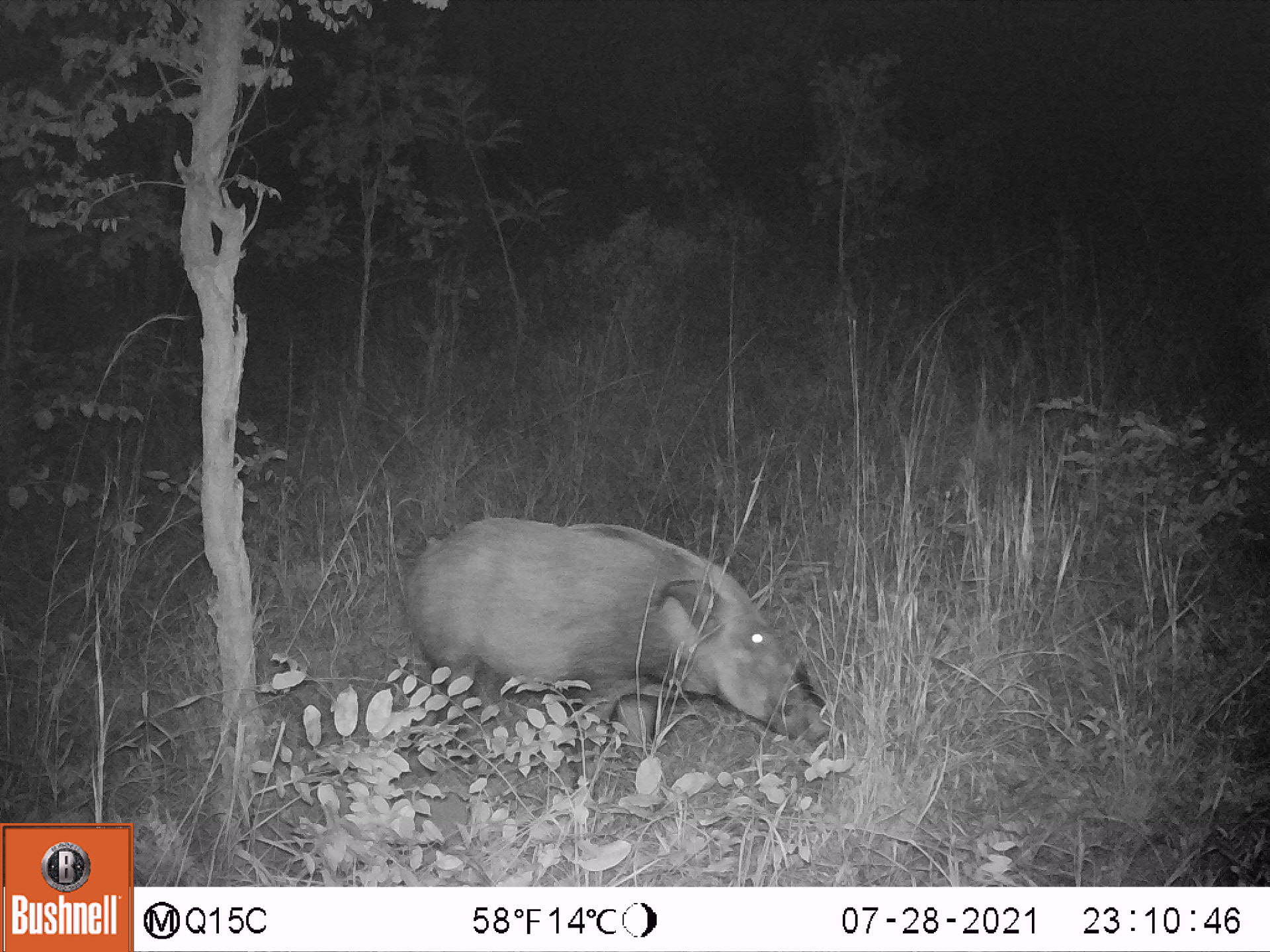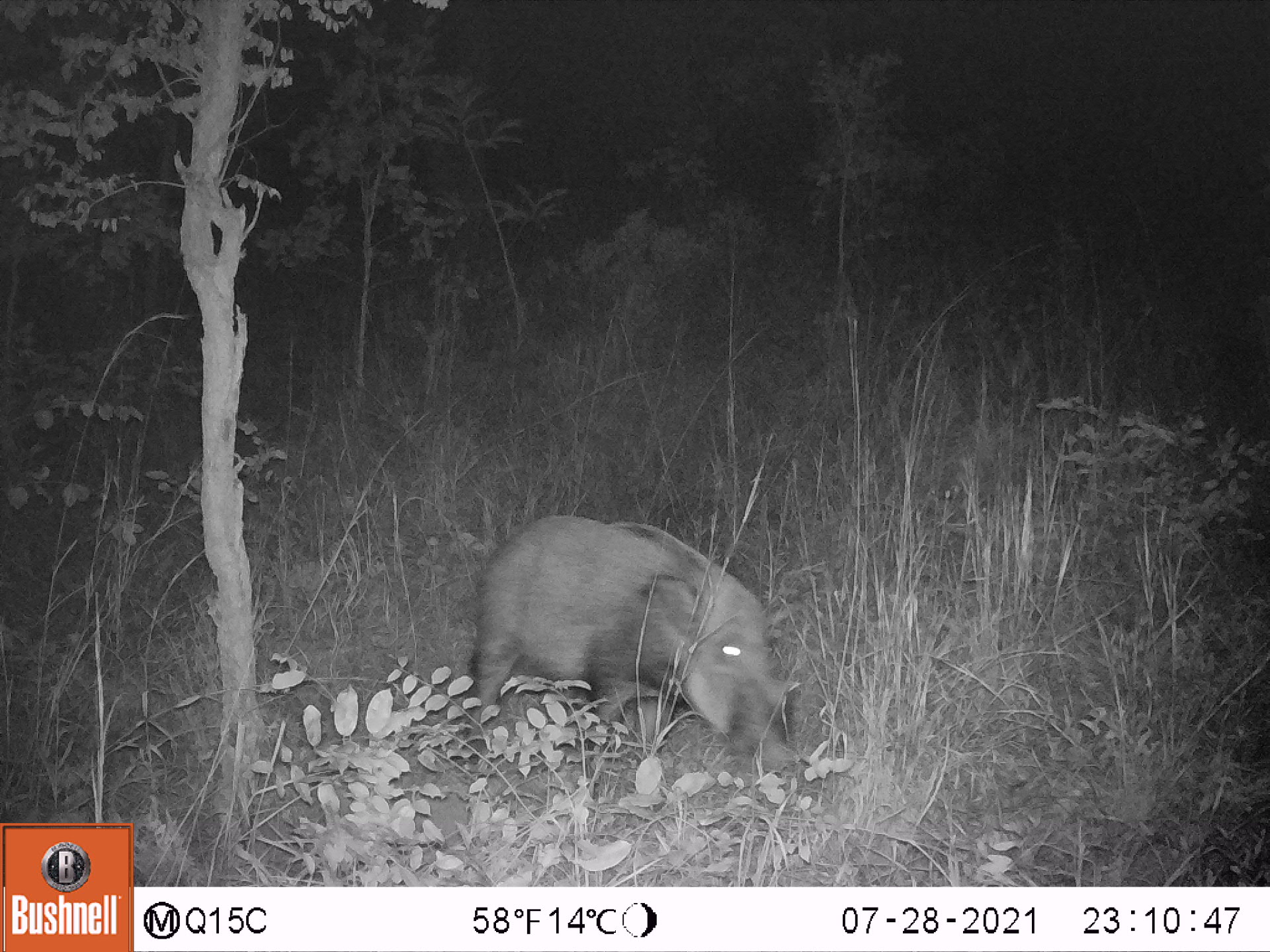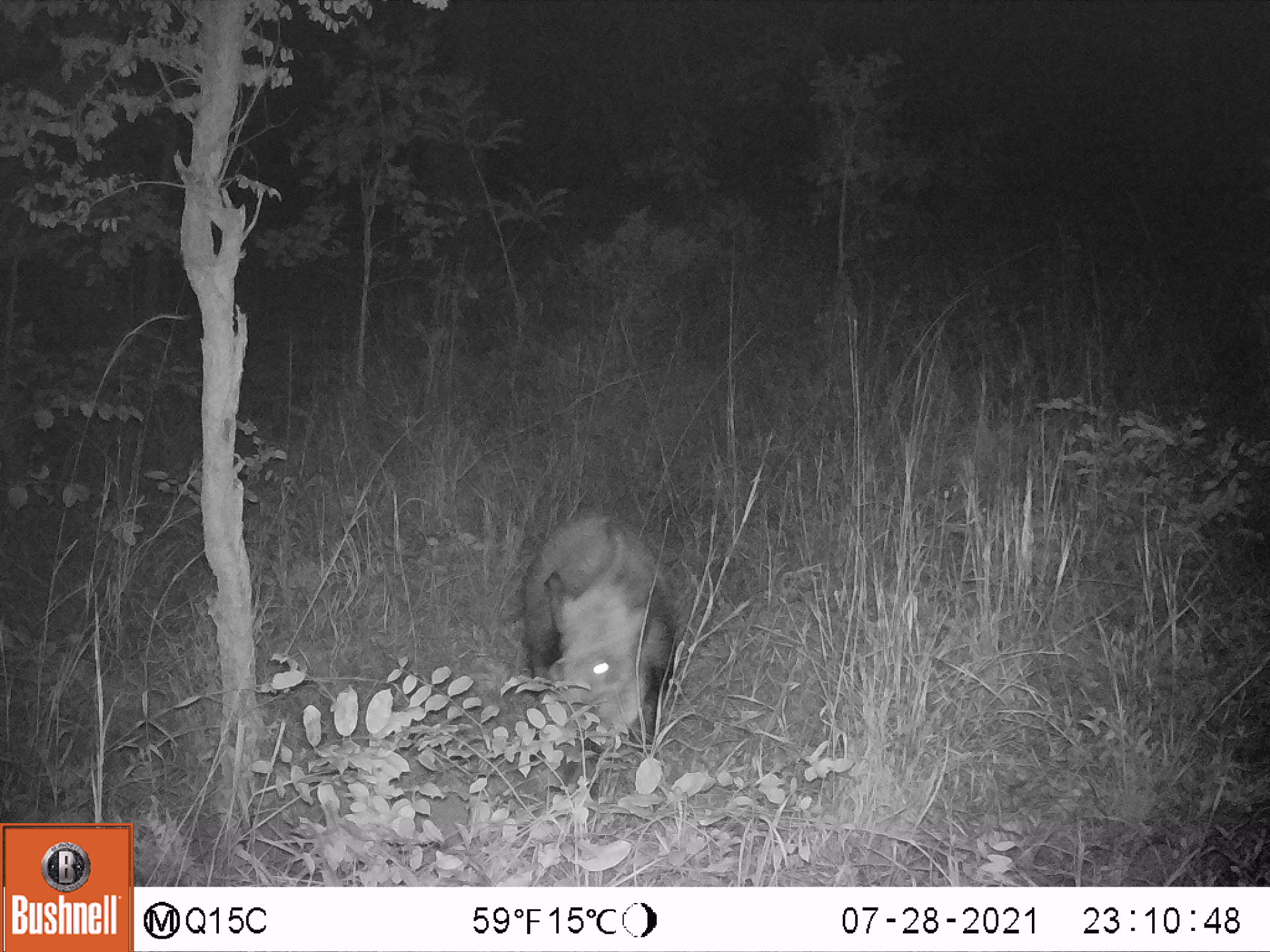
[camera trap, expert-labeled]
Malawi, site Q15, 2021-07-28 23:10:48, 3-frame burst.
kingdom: Animalia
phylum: Chordata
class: Mammalia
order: Artiodactyla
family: Suidae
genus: Potamochoerus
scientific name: Potamochoerus larvatus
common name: bushpig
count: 1